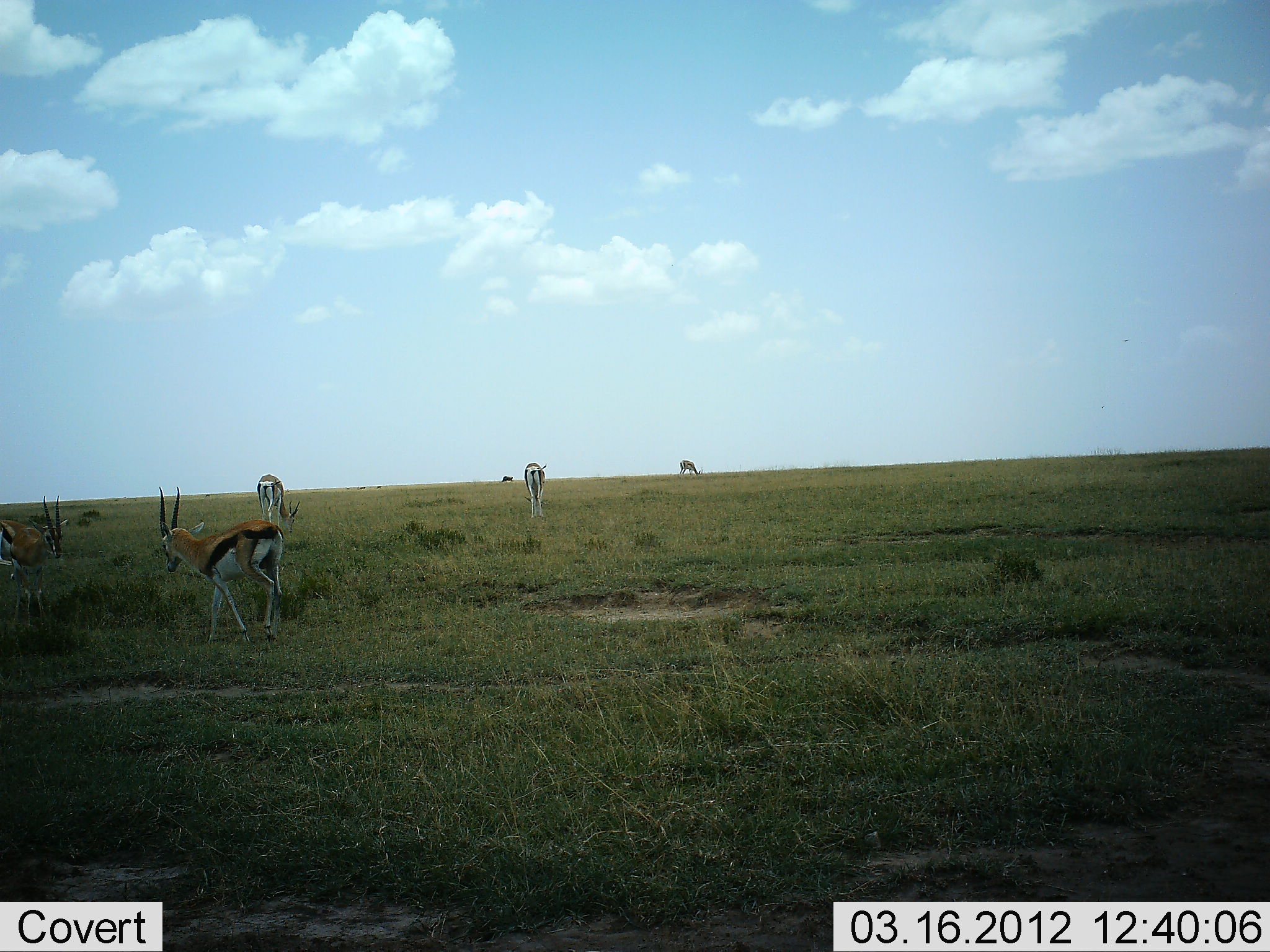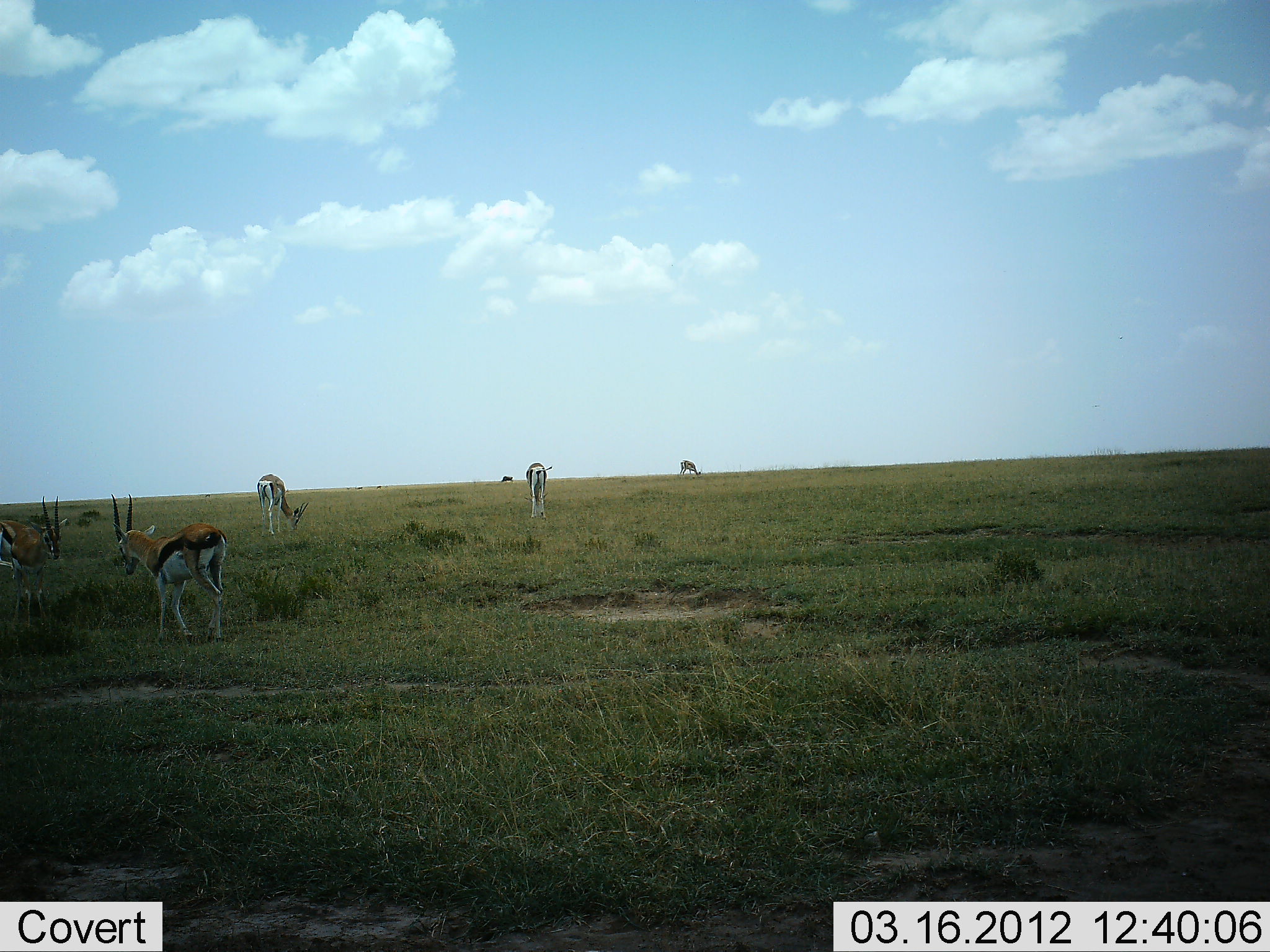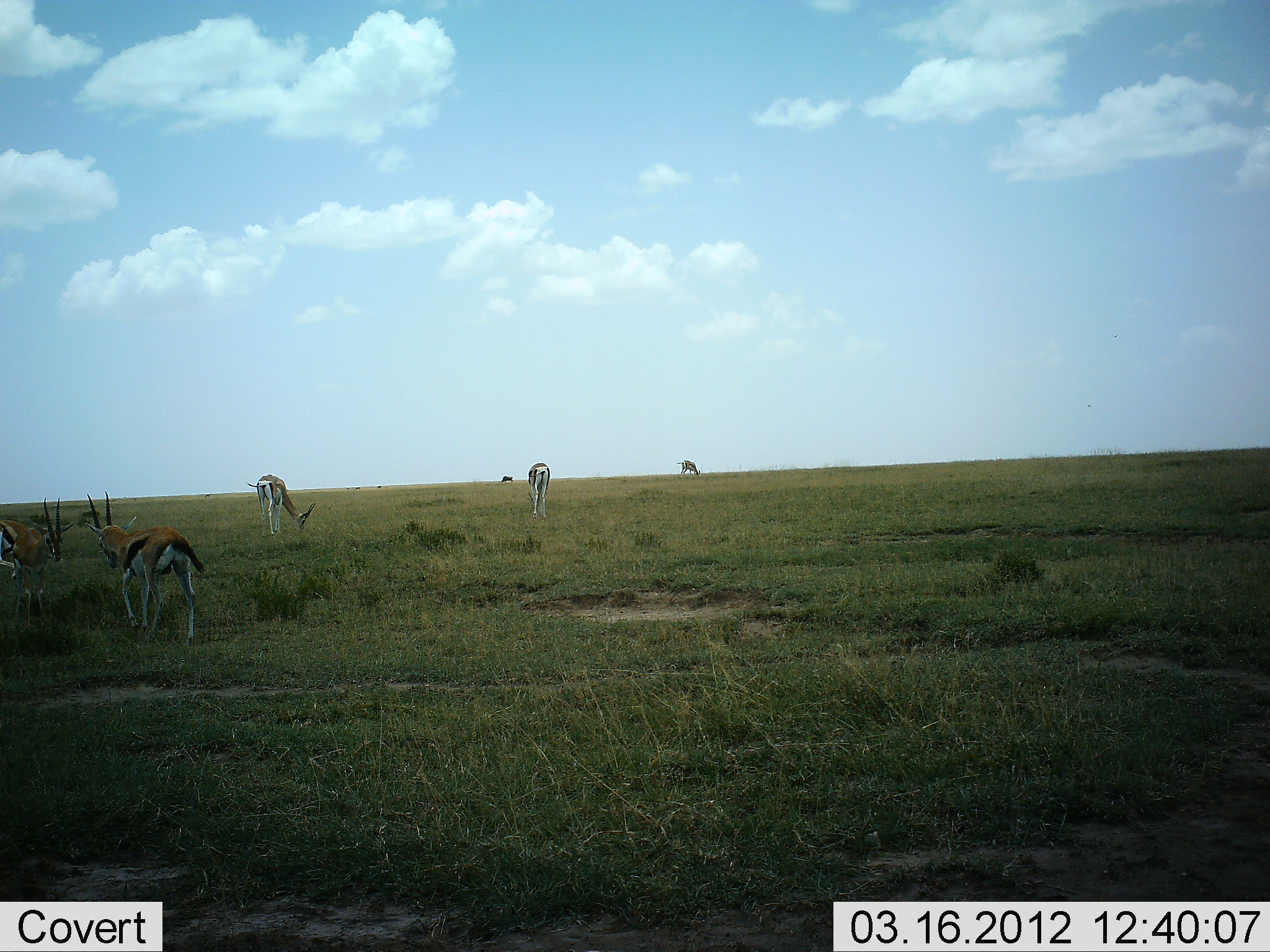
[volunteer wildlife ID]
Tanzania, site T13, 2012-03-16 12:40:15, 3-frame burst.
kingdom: Animalia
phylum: Chordata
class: Mammalia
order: Artiodactyla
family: Bovidae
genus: Eudorcas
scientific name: Eudorcas thomsonii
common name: thomson's gazelle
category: gazellethomsons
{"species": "gazellethomsons (thomson's gazelle) (Eudorcas thomsonii)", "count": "6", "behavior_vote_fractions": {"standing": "62%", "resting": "0%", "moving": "77%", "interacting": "12%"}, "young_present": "0%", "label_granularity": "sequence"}